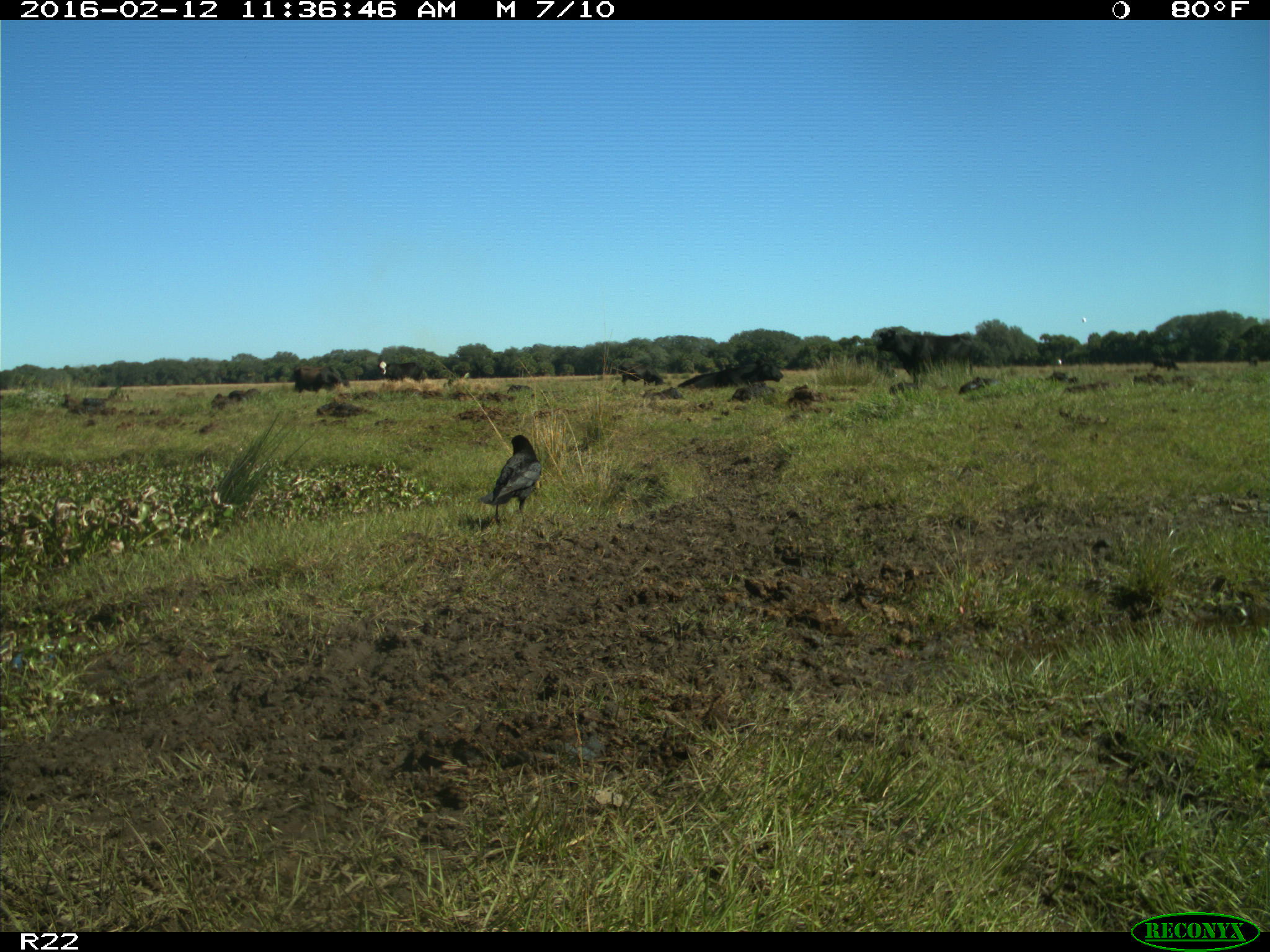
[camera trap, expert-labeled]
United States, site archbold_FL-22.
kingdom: Animalia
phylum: Chordata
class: Mammalia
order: Artiodactyla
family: Bovidae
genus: Bos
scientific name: Bos taurus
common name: domestic cow